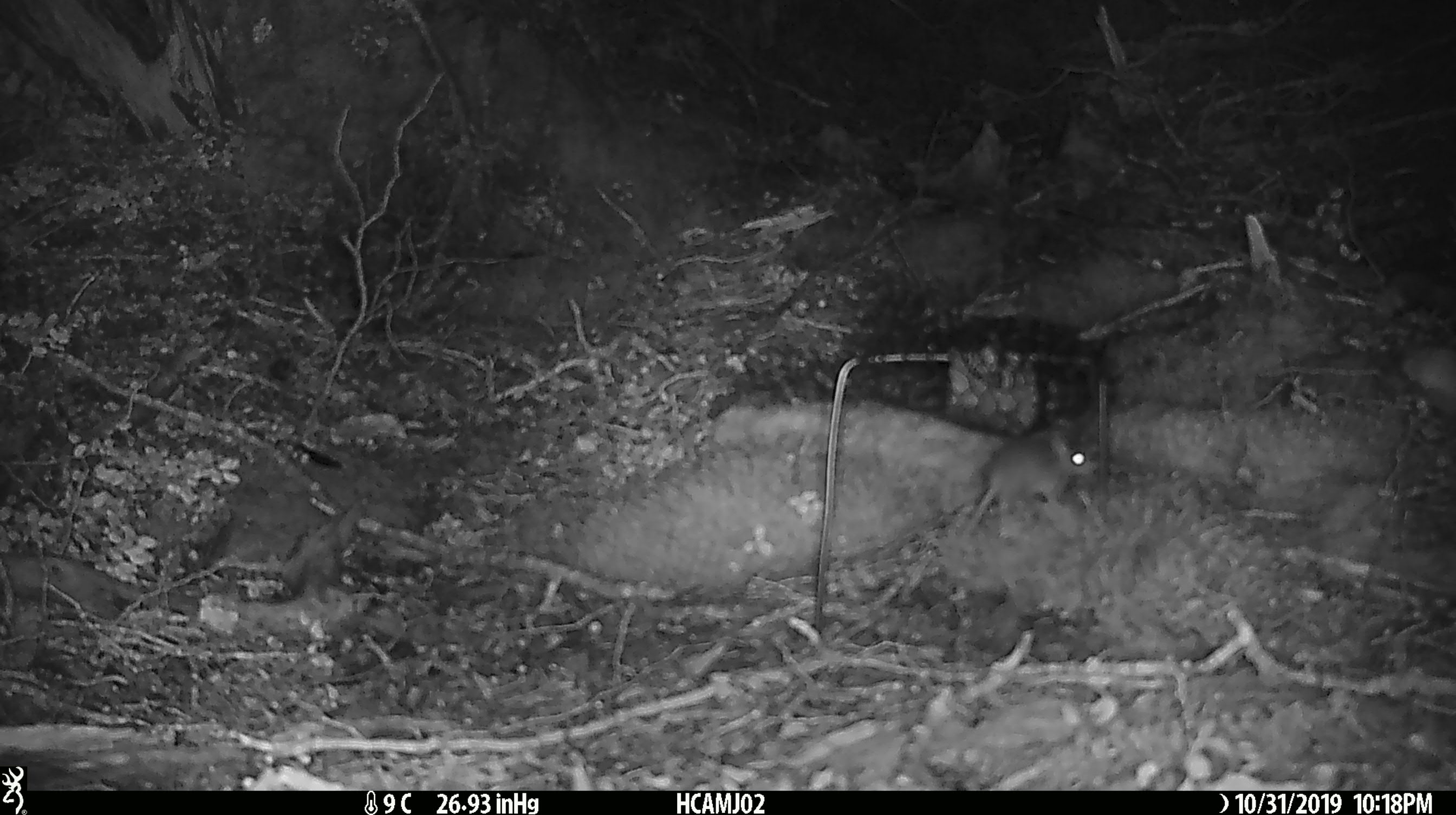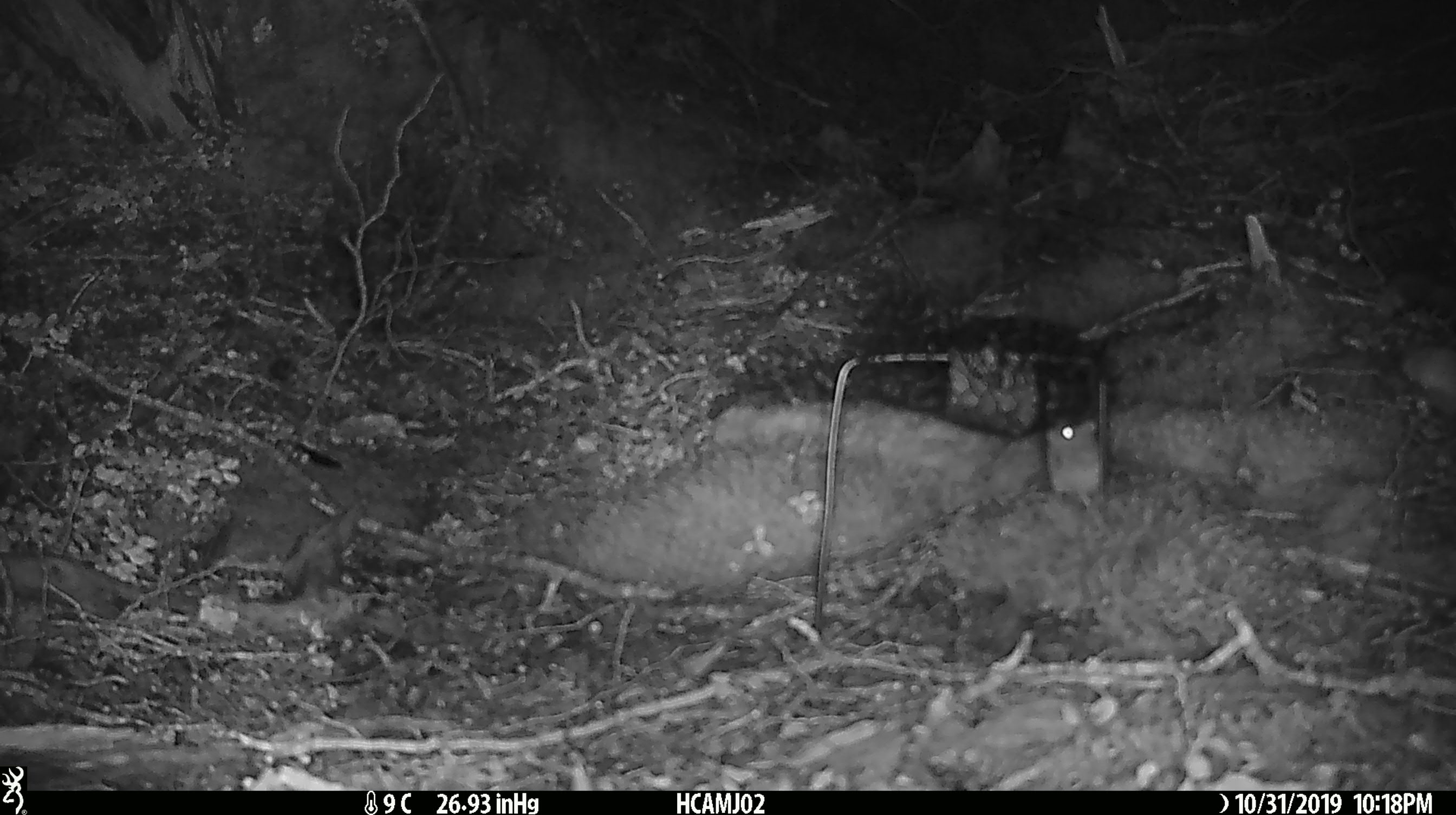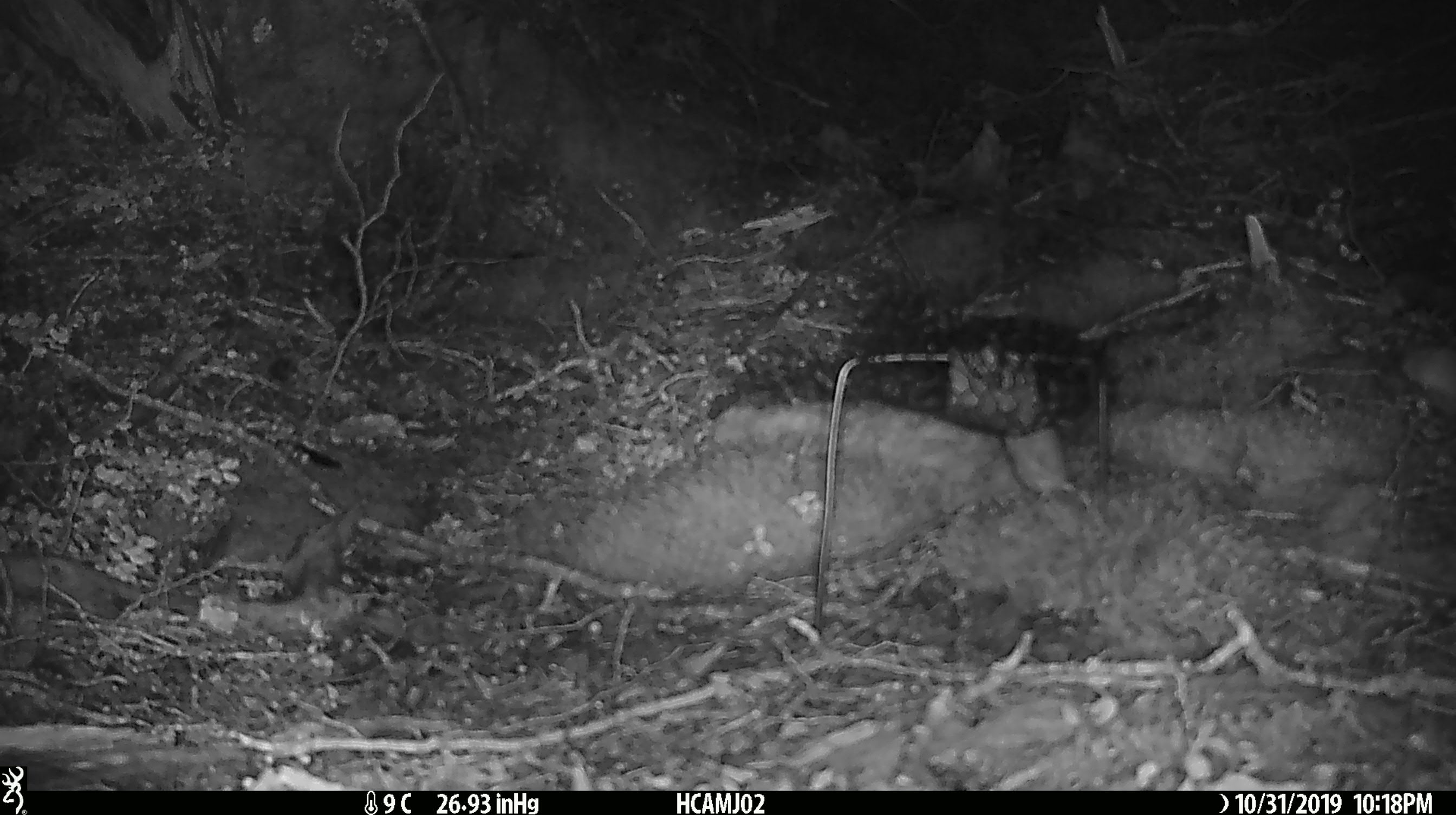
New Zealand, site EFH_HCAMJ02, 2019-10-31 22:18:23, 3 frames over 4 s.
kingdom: Animalia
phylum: Chordata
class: Mammalia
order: Rodentia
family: Muridae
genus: Mus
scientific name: Mus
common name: mouse